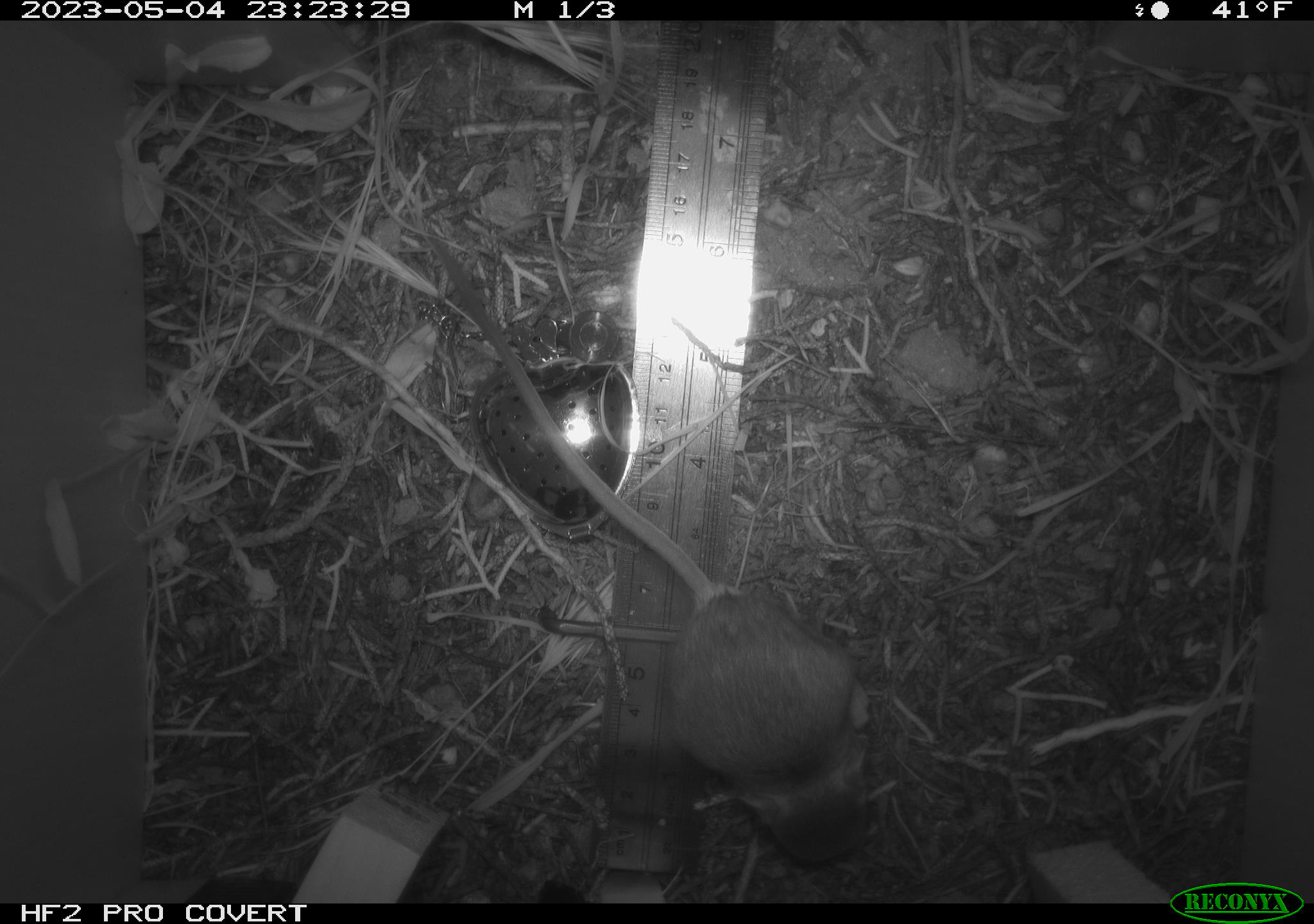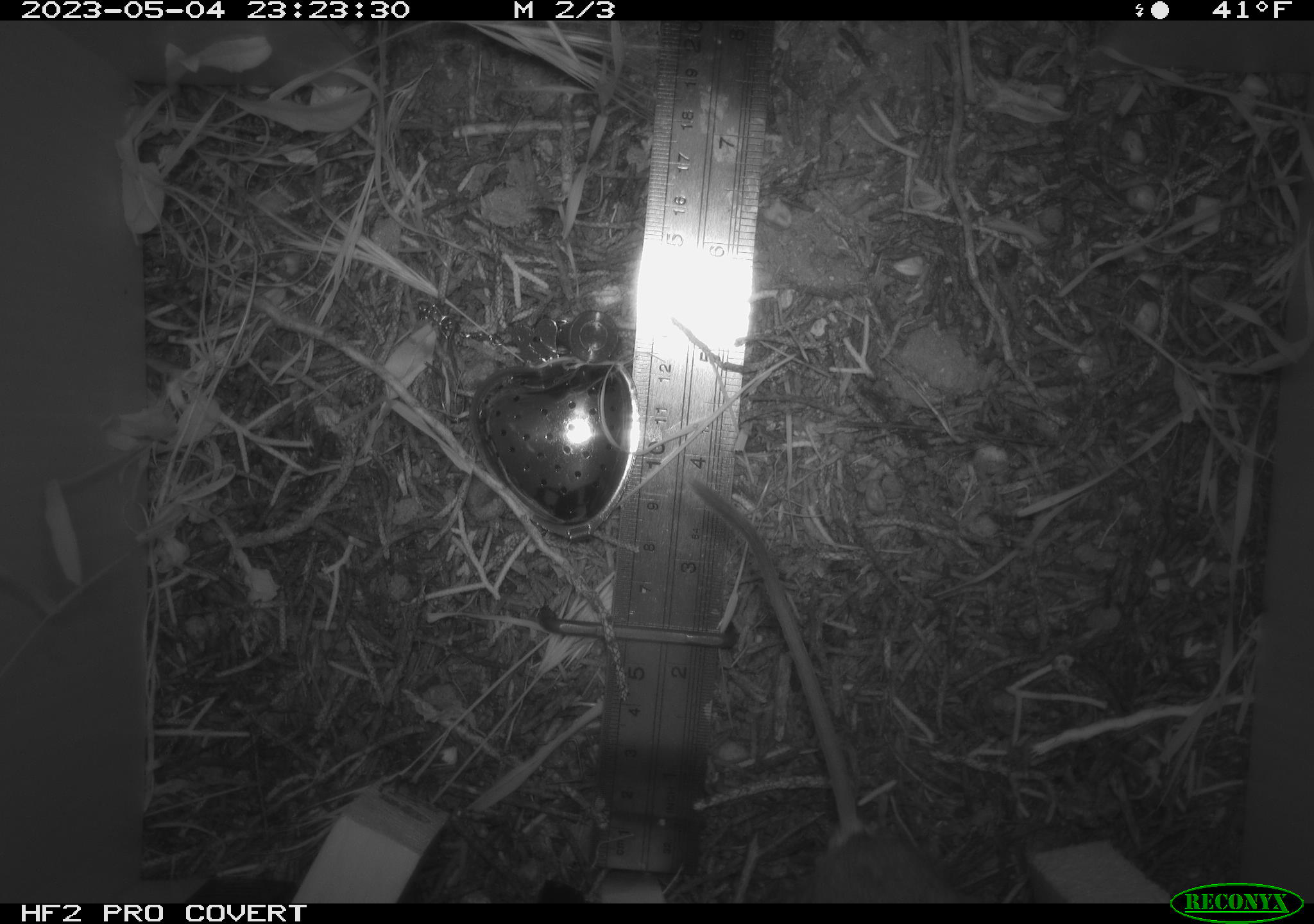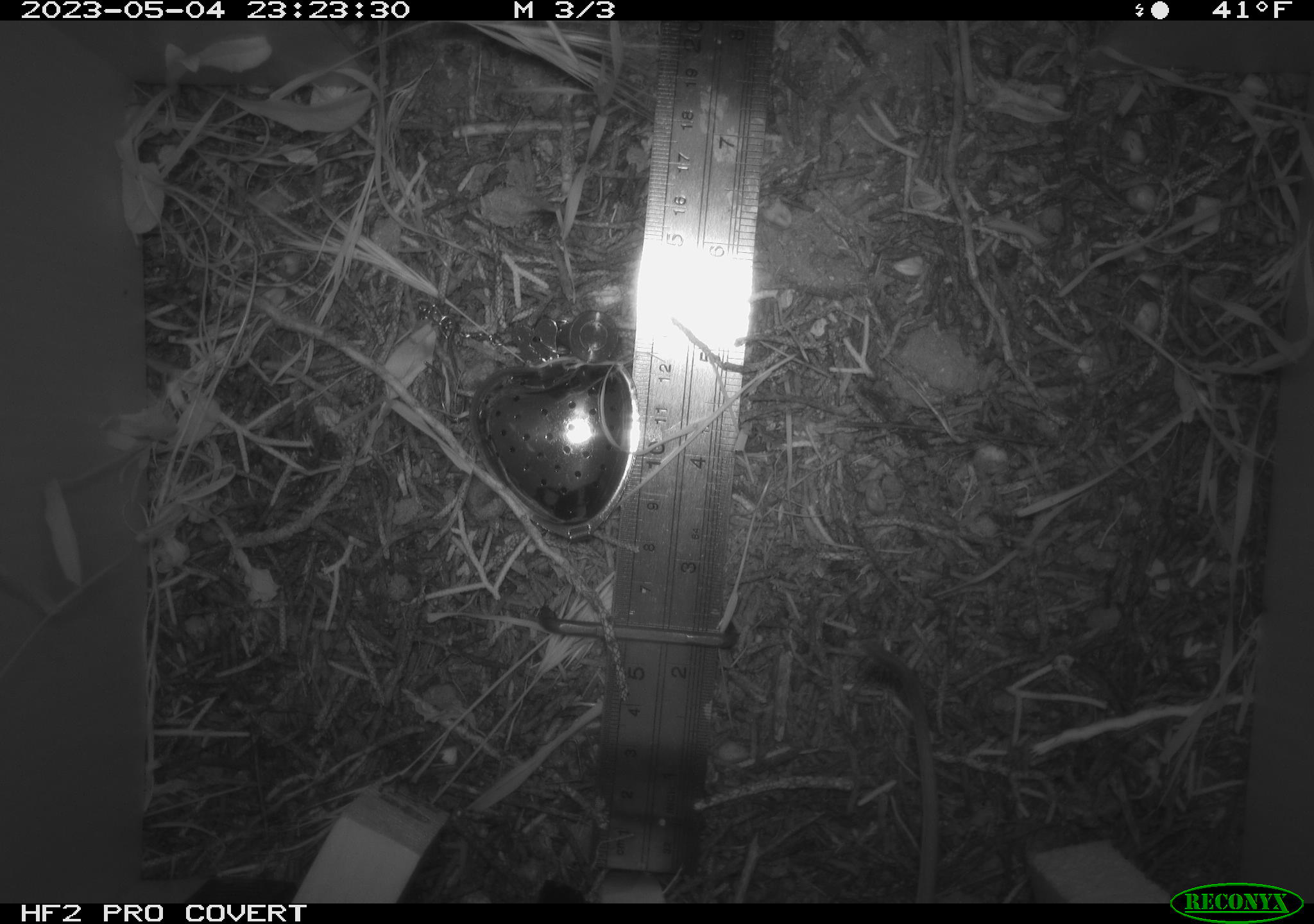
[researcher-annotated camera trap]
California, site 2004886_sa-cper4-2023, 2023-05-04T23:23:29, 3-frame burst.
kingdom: Animalia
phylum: Chordata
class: Mammalia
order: Rodentia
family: Heteromyidae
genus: Dipodomys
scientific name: Dipodomys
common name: kangaroo rats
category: dipodomys species